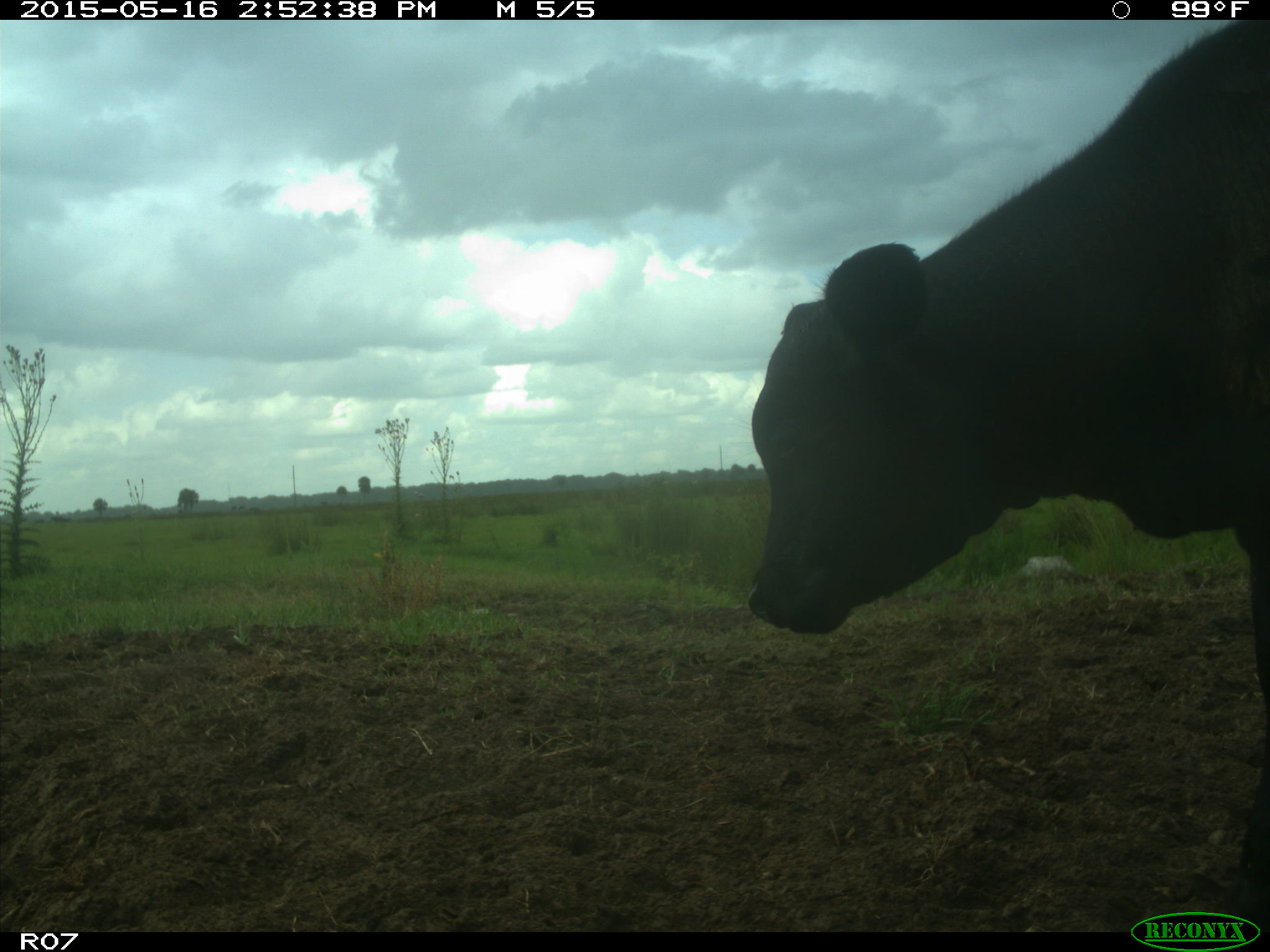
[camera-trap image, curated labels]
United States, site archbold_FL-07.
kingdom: Animalia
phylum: Chordata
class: Mammalia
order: Artiodactyla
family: Bovidae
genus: Bos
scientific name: Bos taurus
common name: domestic cow